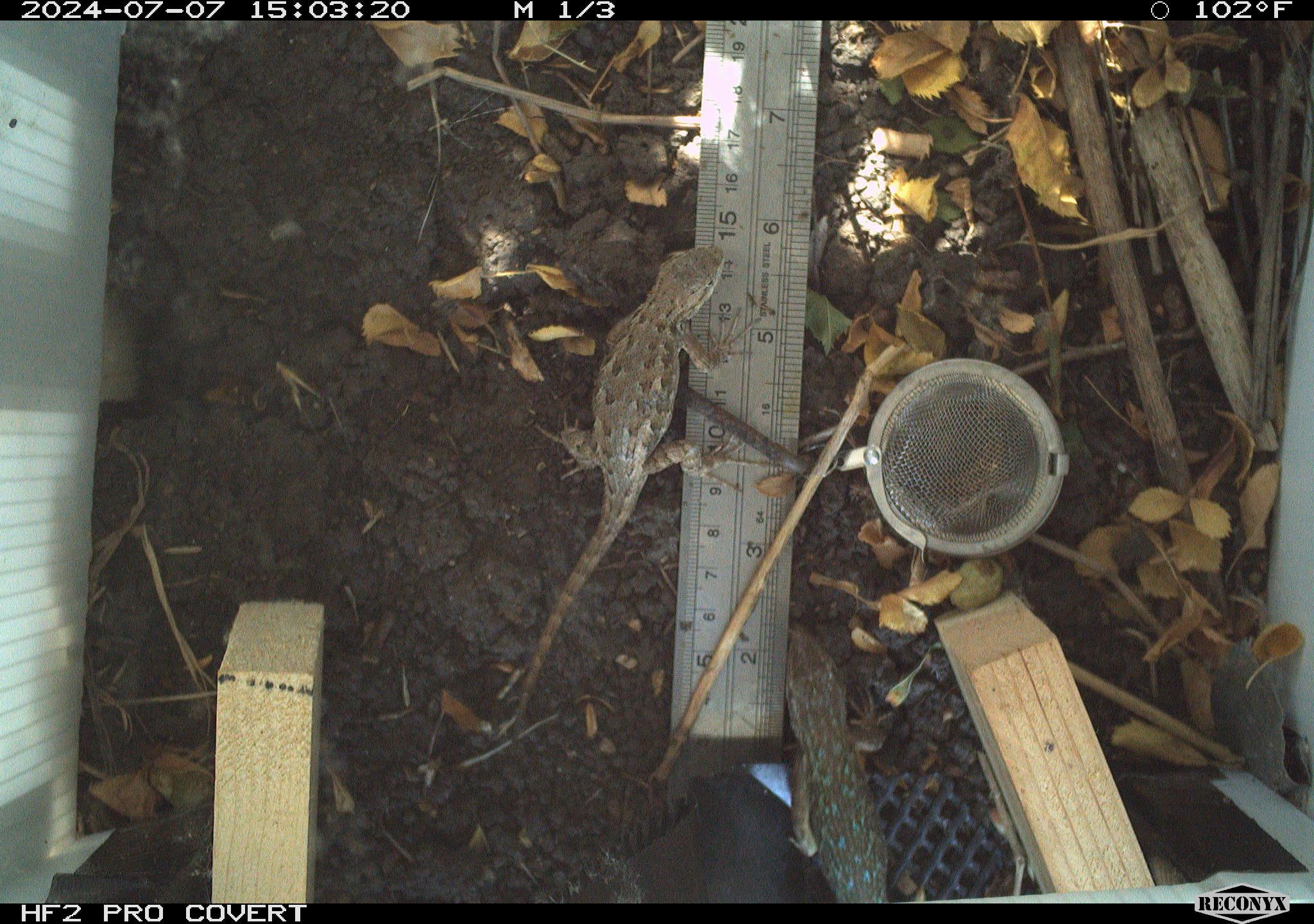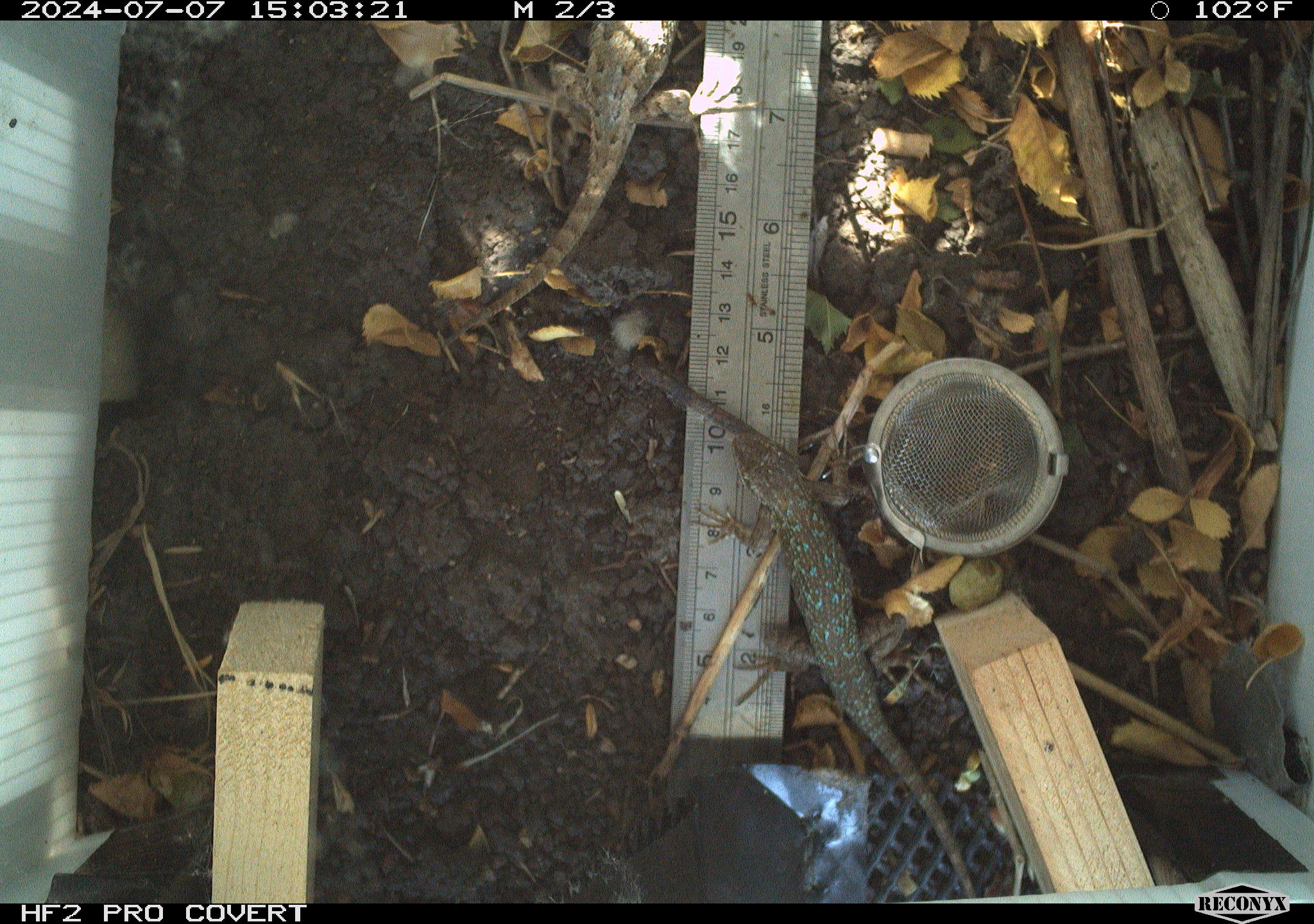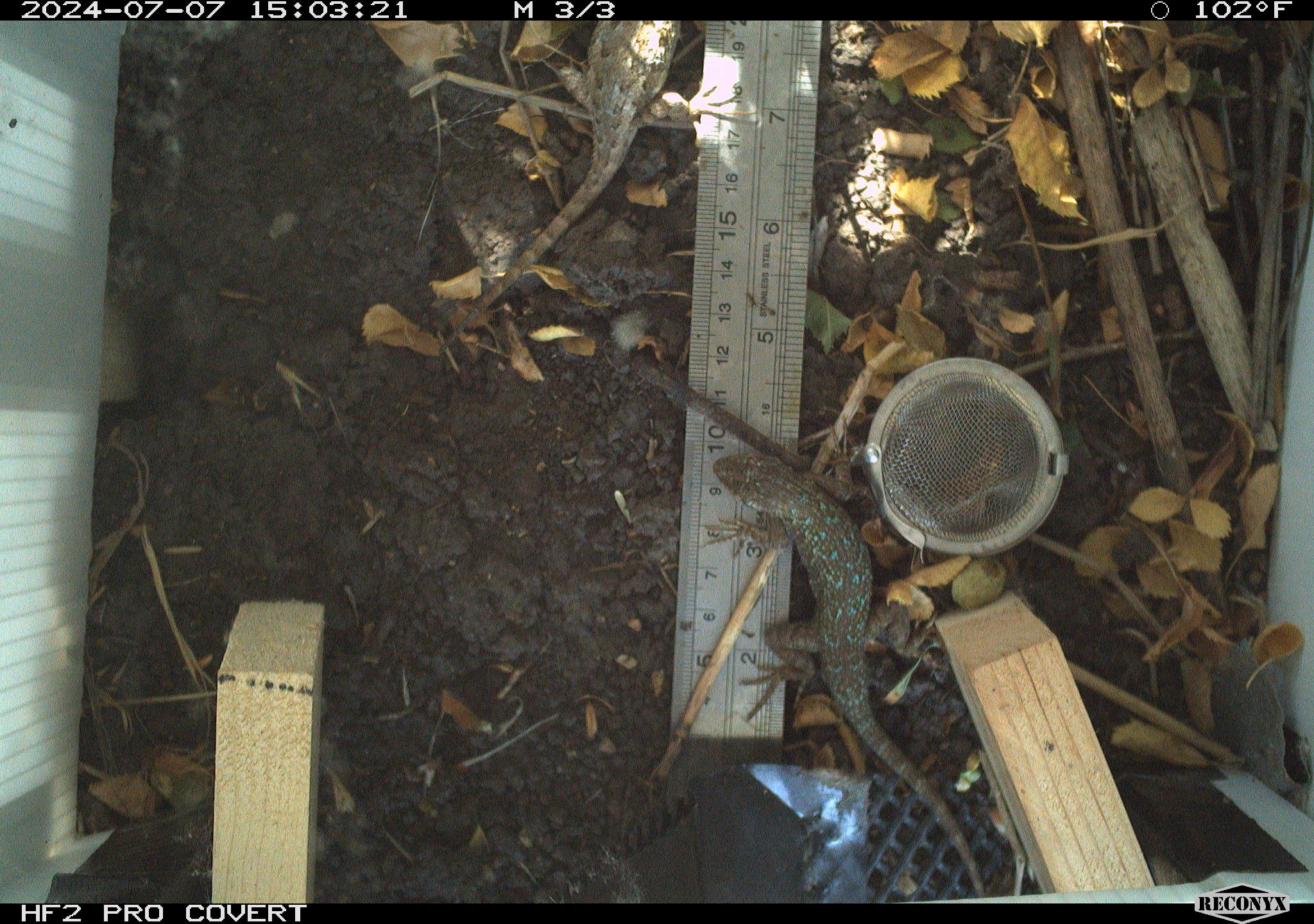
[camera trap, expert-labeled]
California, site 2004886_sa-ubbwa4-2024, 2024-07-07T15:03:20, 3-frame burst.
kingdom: Animalia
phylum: Chordata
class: Reptilia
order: Squamata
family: Phrynosomatidae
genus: Sceloporus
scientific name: Sceloporus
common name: spiny lizards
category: sceloporus species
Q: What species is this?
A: Sceloporus species (spiny lizards) (Sceloporus).